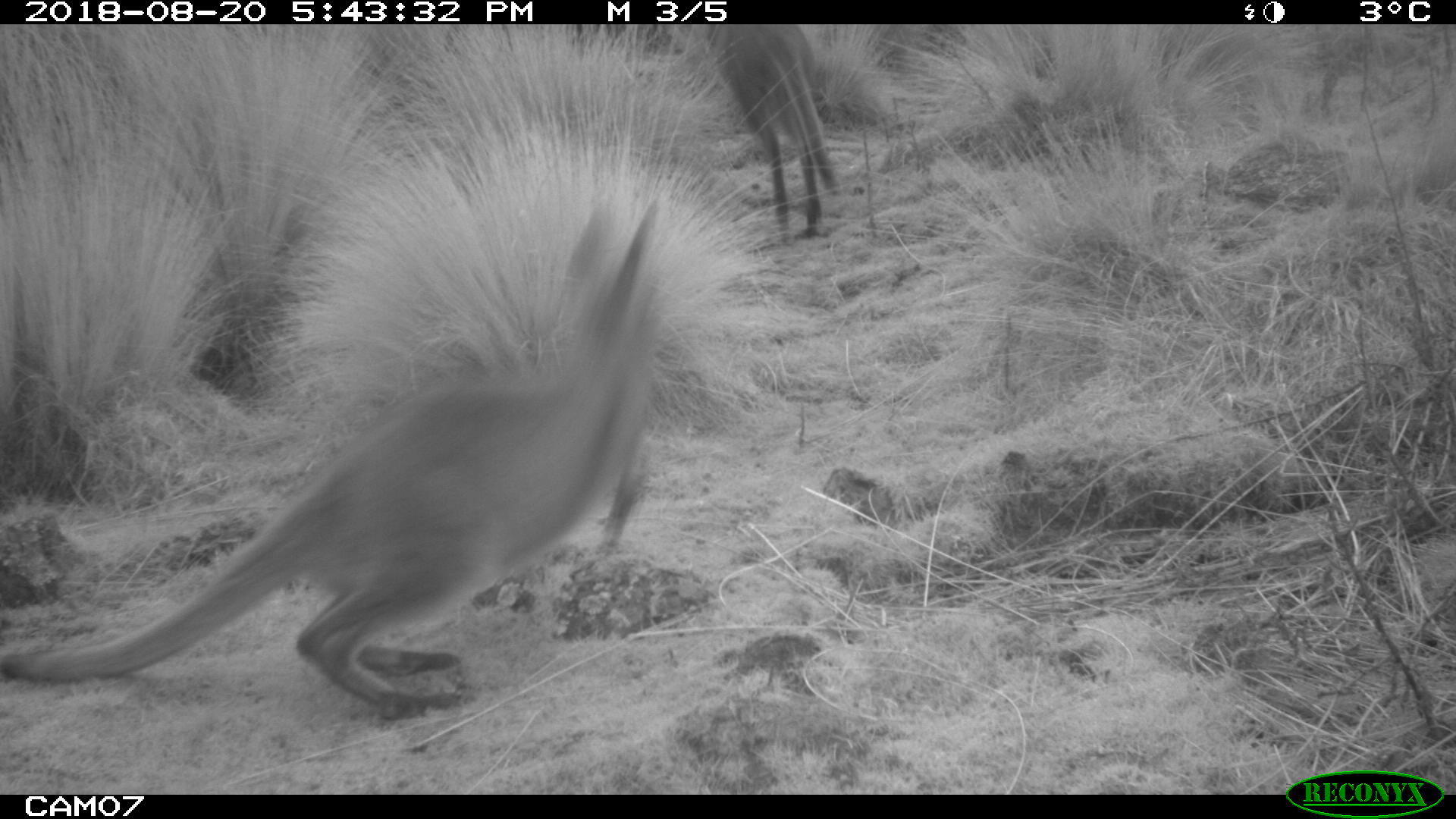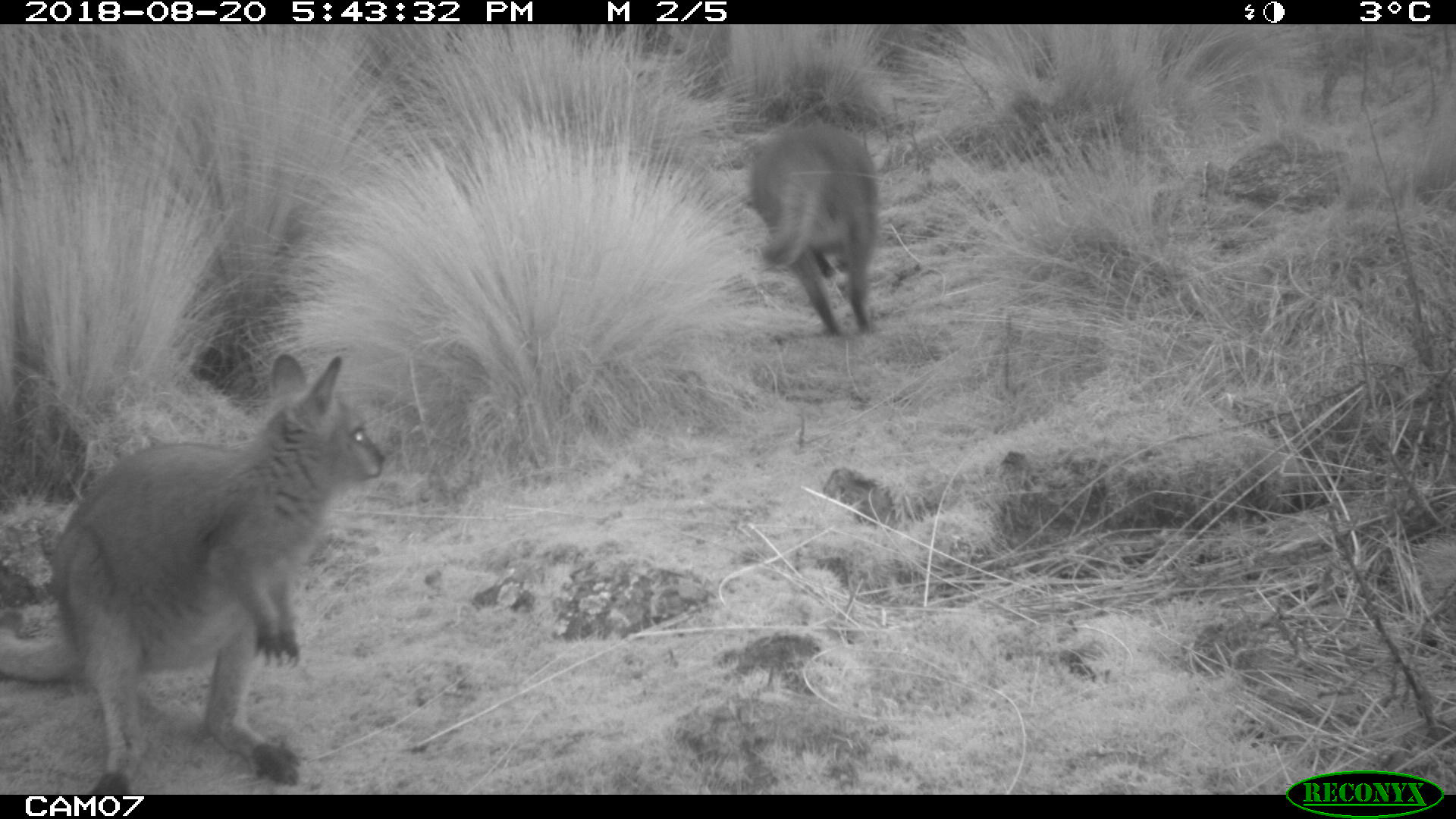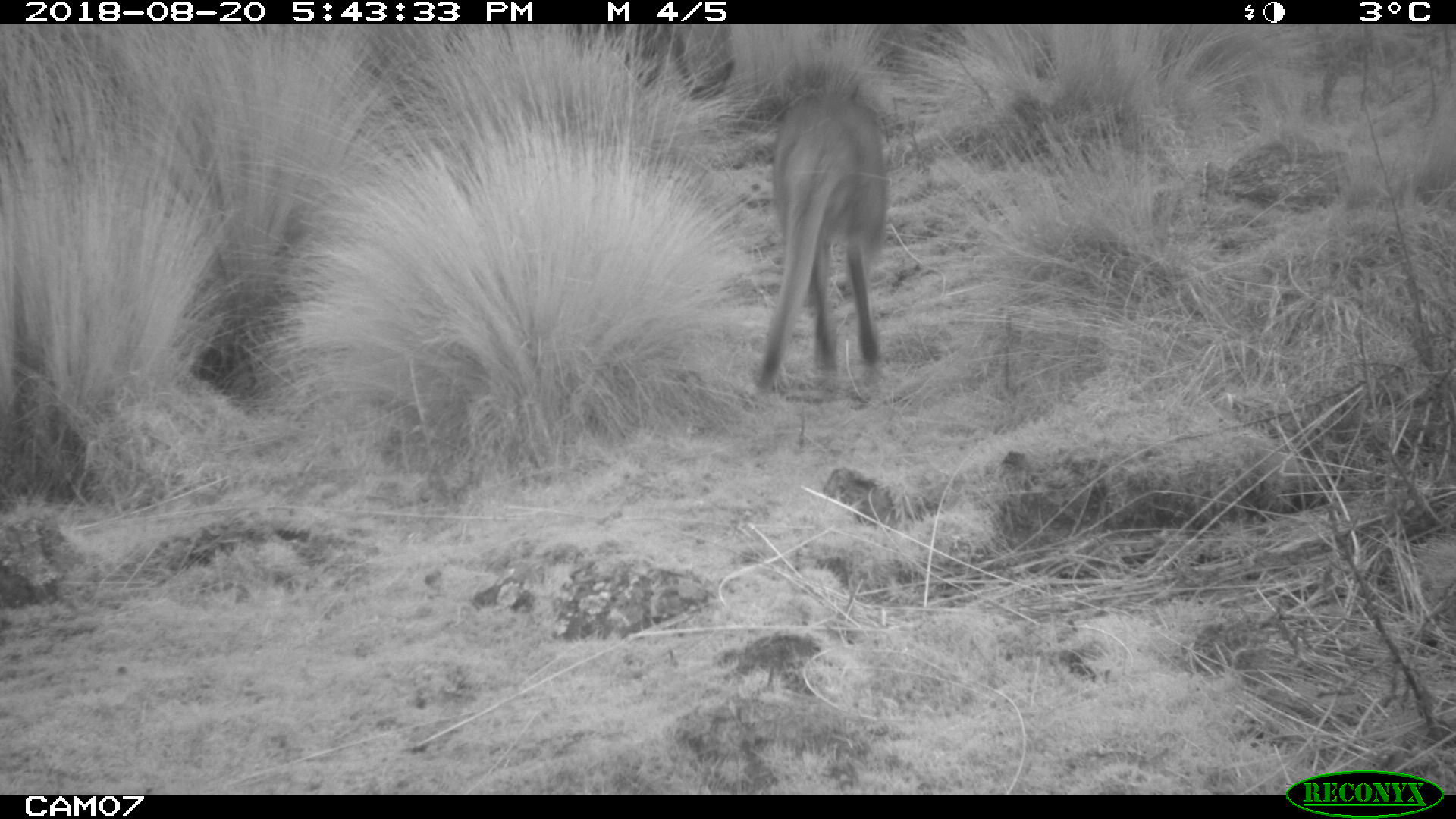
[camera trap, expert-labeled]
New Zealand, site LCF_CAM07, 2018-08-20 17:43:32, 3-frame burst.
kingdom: Animalia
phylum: Chordata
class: Mammalia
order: Diprotodontia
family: Macropodidae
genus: Notamacropus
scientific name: Notamacropus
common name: wallaby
Wallaby (Notamacropus).